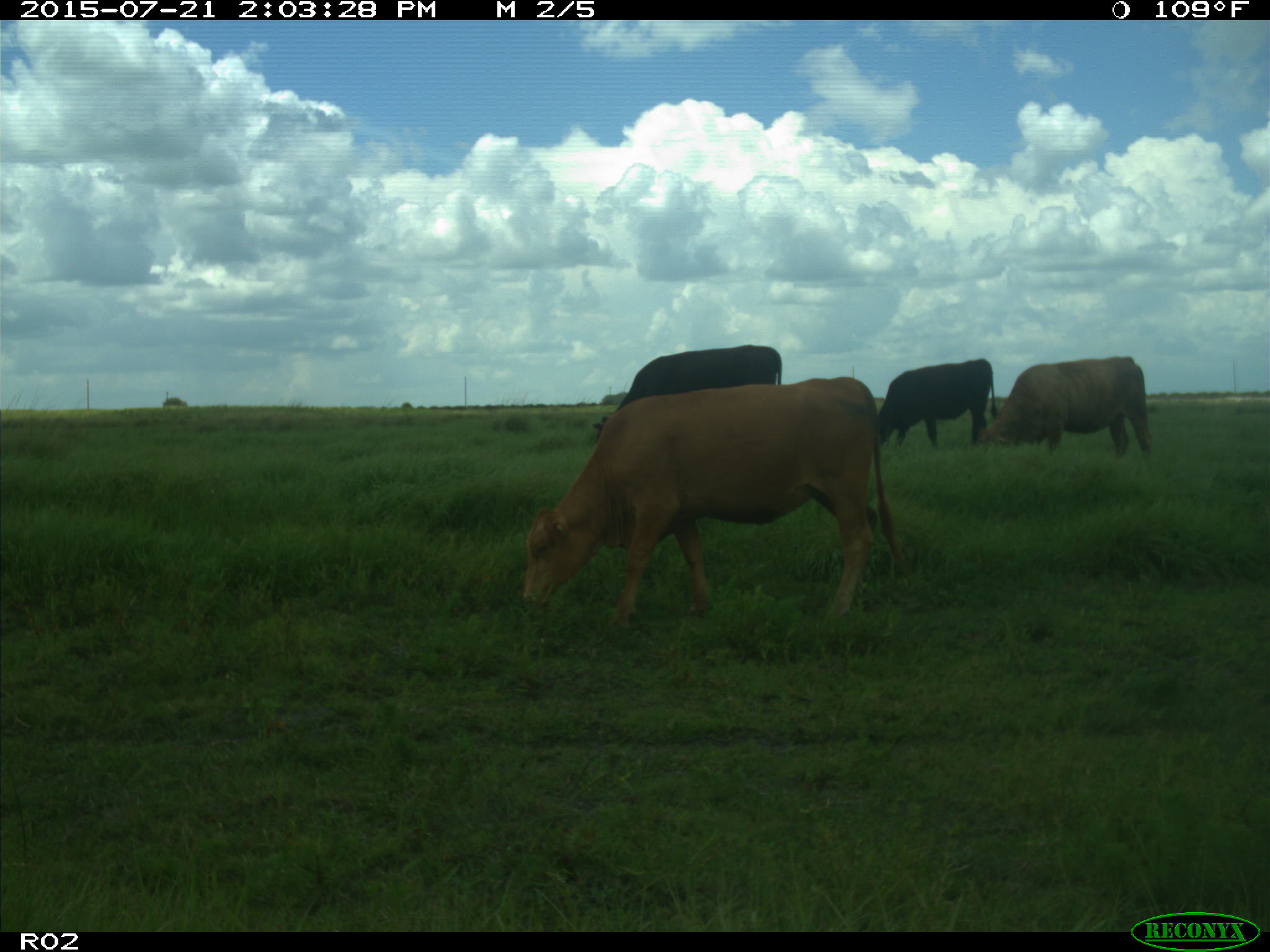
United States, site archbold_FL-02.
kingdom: Animalia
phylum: Chordata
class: Mammalia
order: Artiodactyla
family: Bovidae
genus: Bos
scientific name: Bos taurus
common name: domestic cow